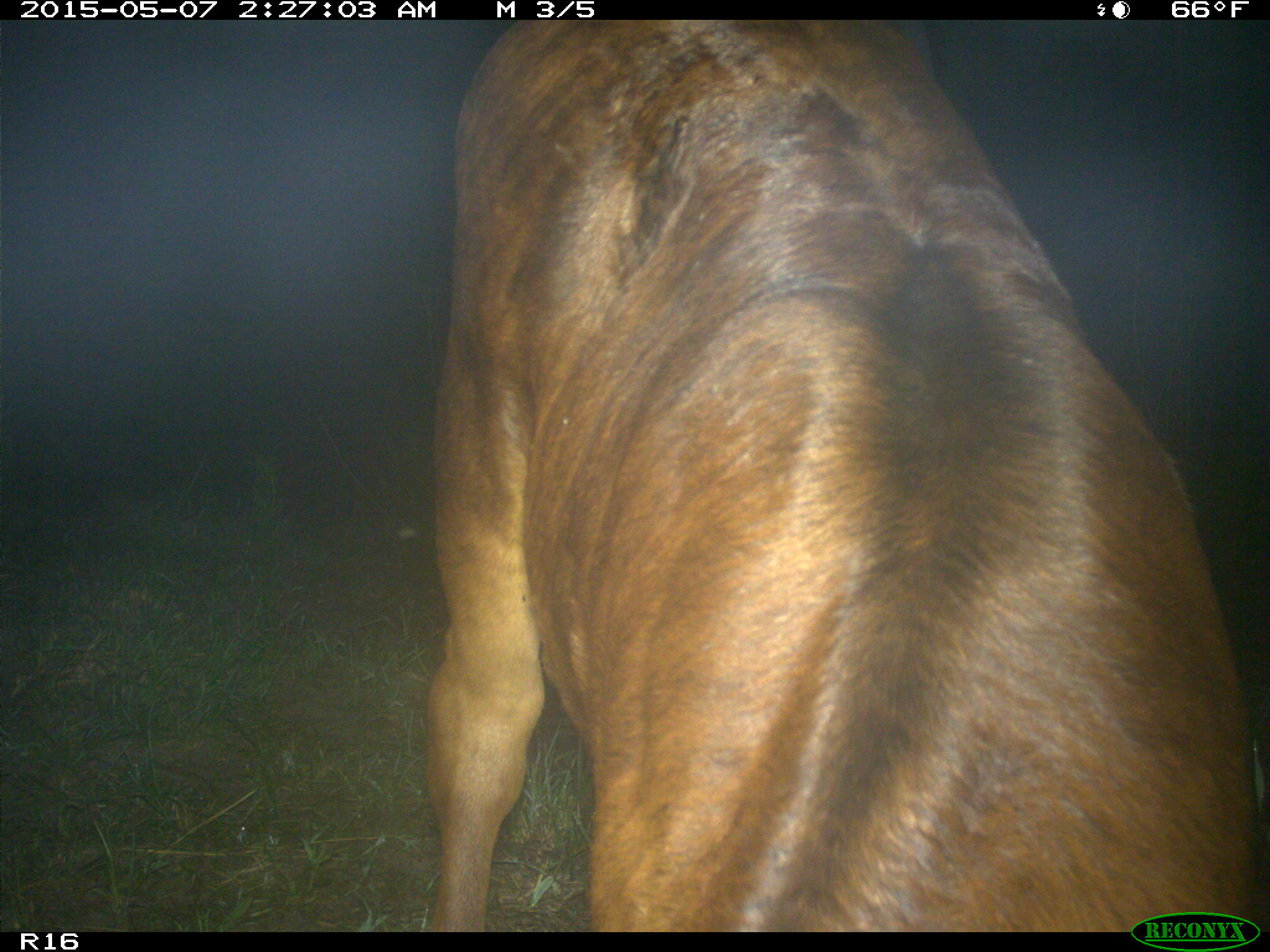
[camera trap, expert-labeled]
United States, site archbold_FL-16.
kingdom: Animalia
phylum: Chordata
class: Mammalia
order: Artiodactyla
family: Bovidae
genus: Bos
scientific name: Bos taurus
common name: domestic cow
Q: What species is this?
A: Bos taurus (domestic cow).